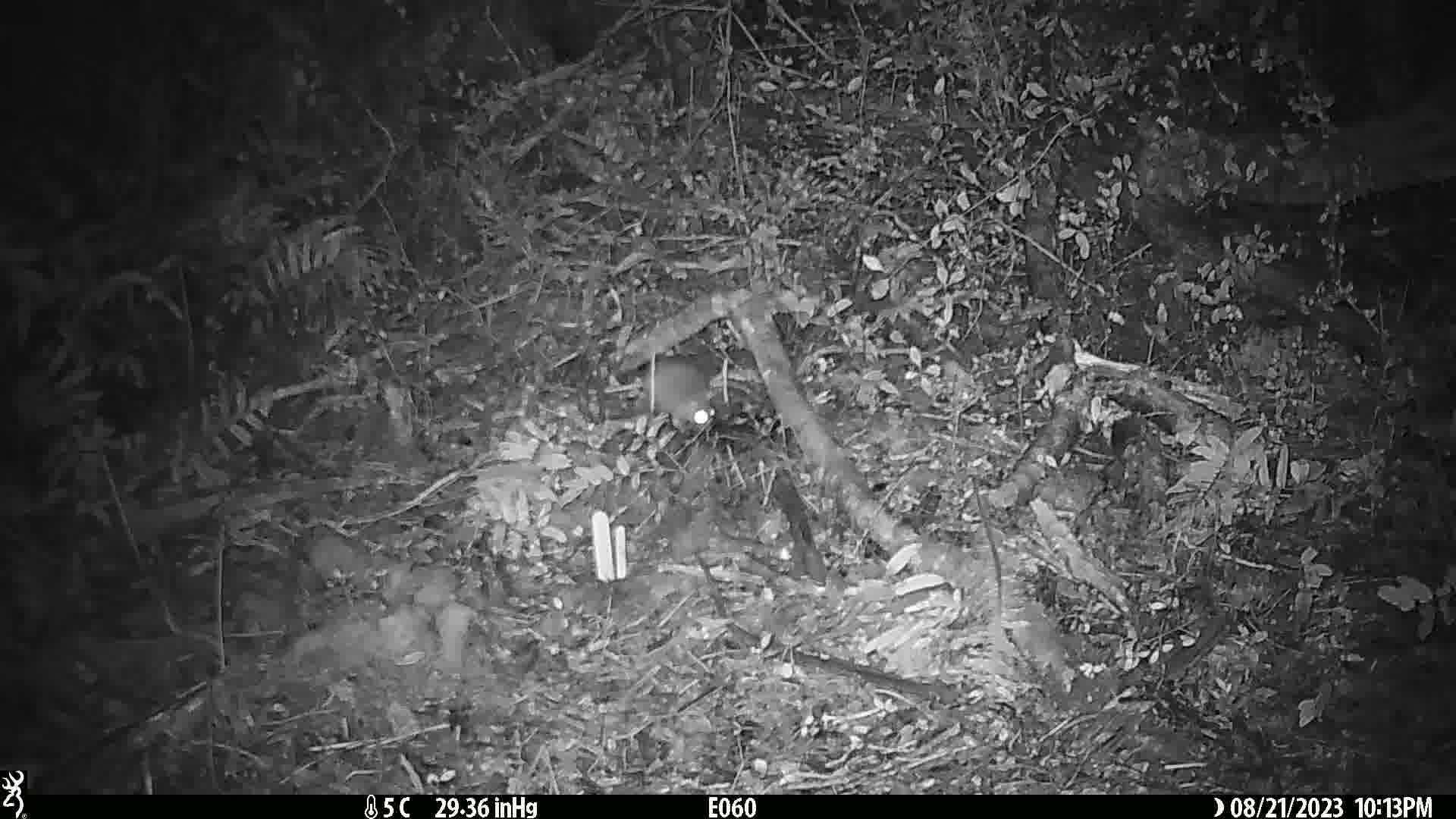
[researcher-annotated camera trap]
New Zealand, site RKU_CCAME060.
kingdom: Animalia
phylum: Chordata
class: Mammalia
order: Rodentia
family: Muridae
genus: Rattus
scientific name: Rattus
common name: rat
Rat (Rattus).